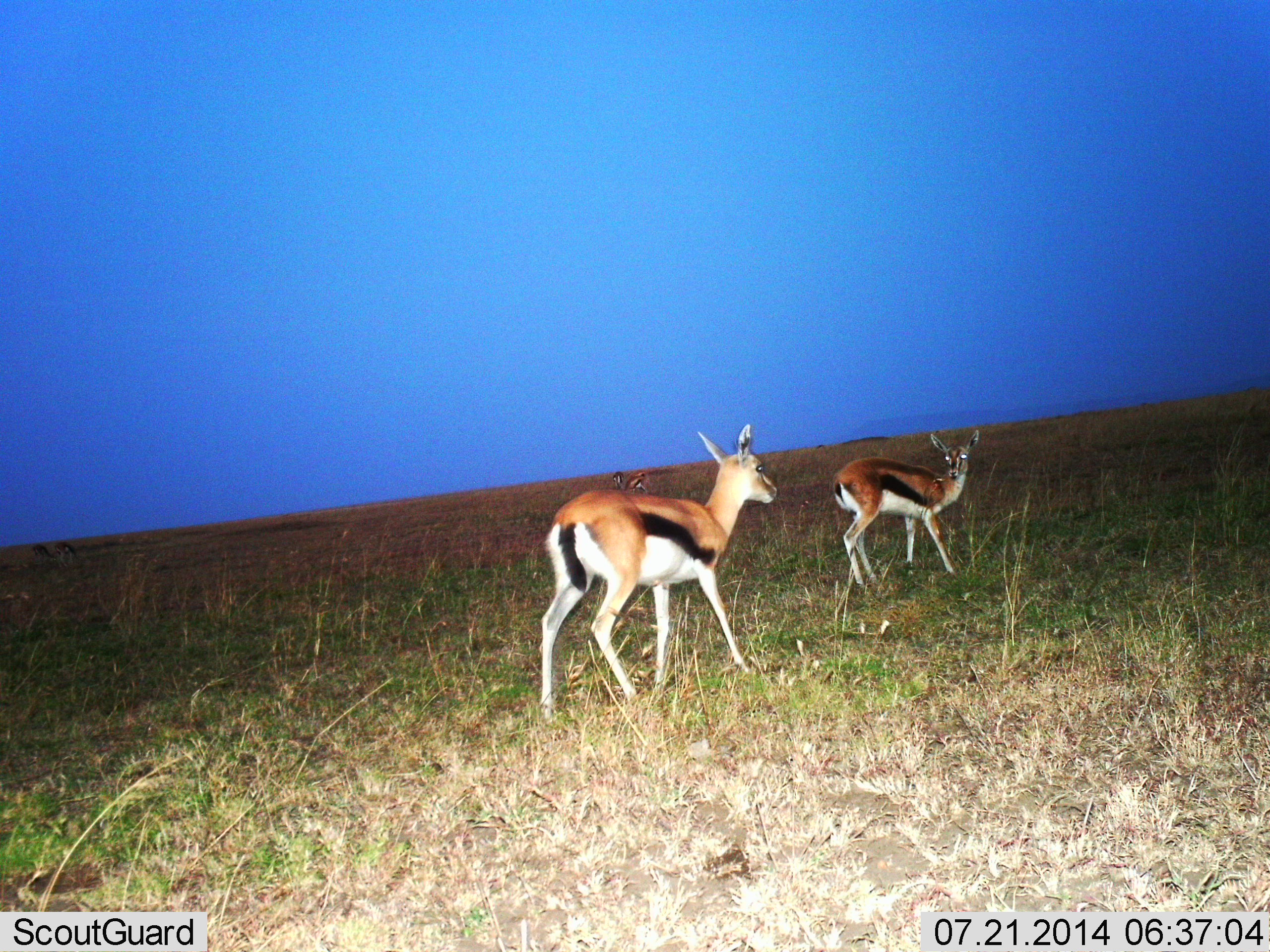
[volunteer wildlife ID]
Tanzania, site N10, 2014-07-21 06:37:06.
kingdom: Animalia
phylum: Chordata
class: Mammalia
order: Artiodactyla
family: Bovidae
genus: Eudorcas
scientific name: Eudorcas thomsonii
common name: thomson's gazelle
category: gazellethomsons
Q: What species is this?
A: Gazellethomsons (thomson's gazelle) (Eudorcas thomsonii).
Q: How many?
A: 3.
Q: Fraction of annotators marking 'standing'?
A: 70%.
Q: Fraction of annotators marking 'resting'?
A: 0%.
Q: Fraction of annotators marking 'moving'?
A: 40%.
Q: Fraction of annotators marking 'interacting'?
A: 0%.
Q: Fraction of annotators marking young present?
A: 30%.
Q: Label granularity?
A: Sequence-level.